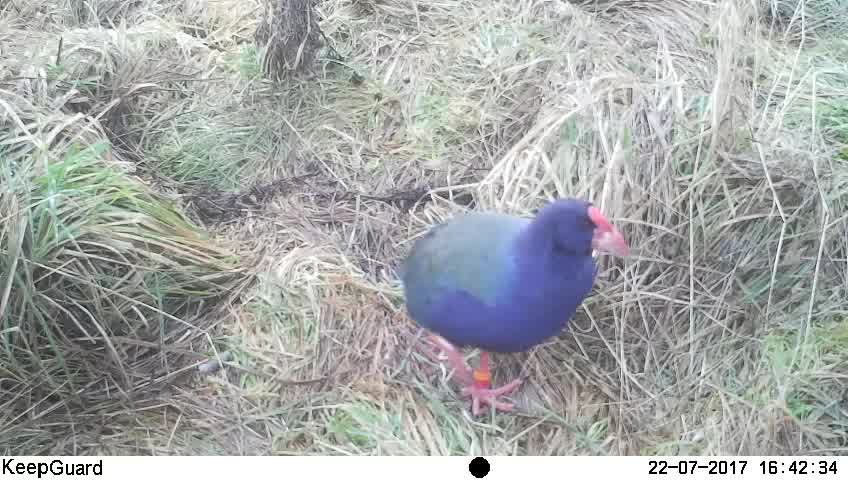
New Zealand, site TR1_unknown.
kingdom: Animalia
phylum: Chordata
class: Aves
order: Gruiformes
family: Rallidae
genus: Porphyrio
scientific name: Porphyrio mantelli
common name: takahe